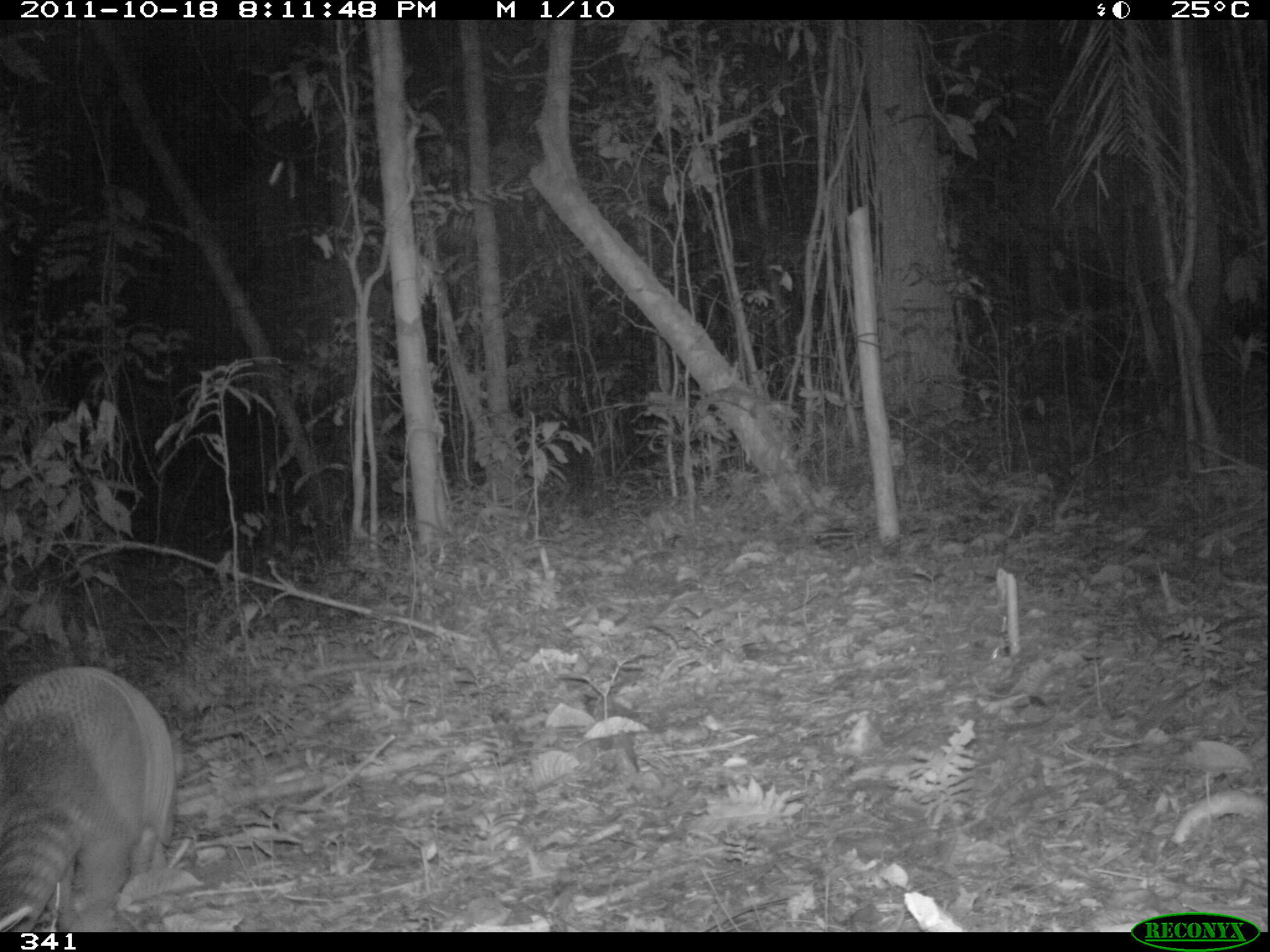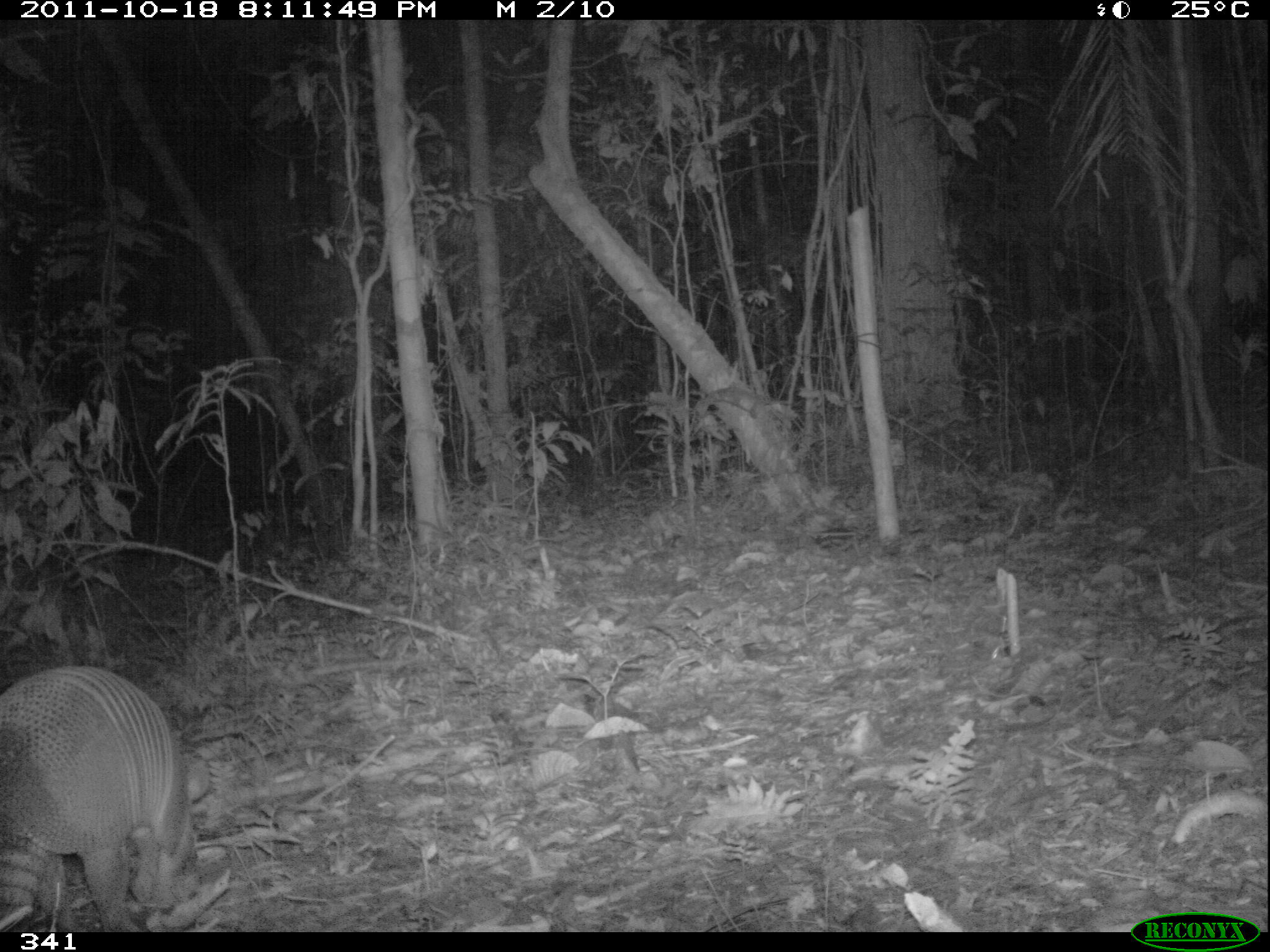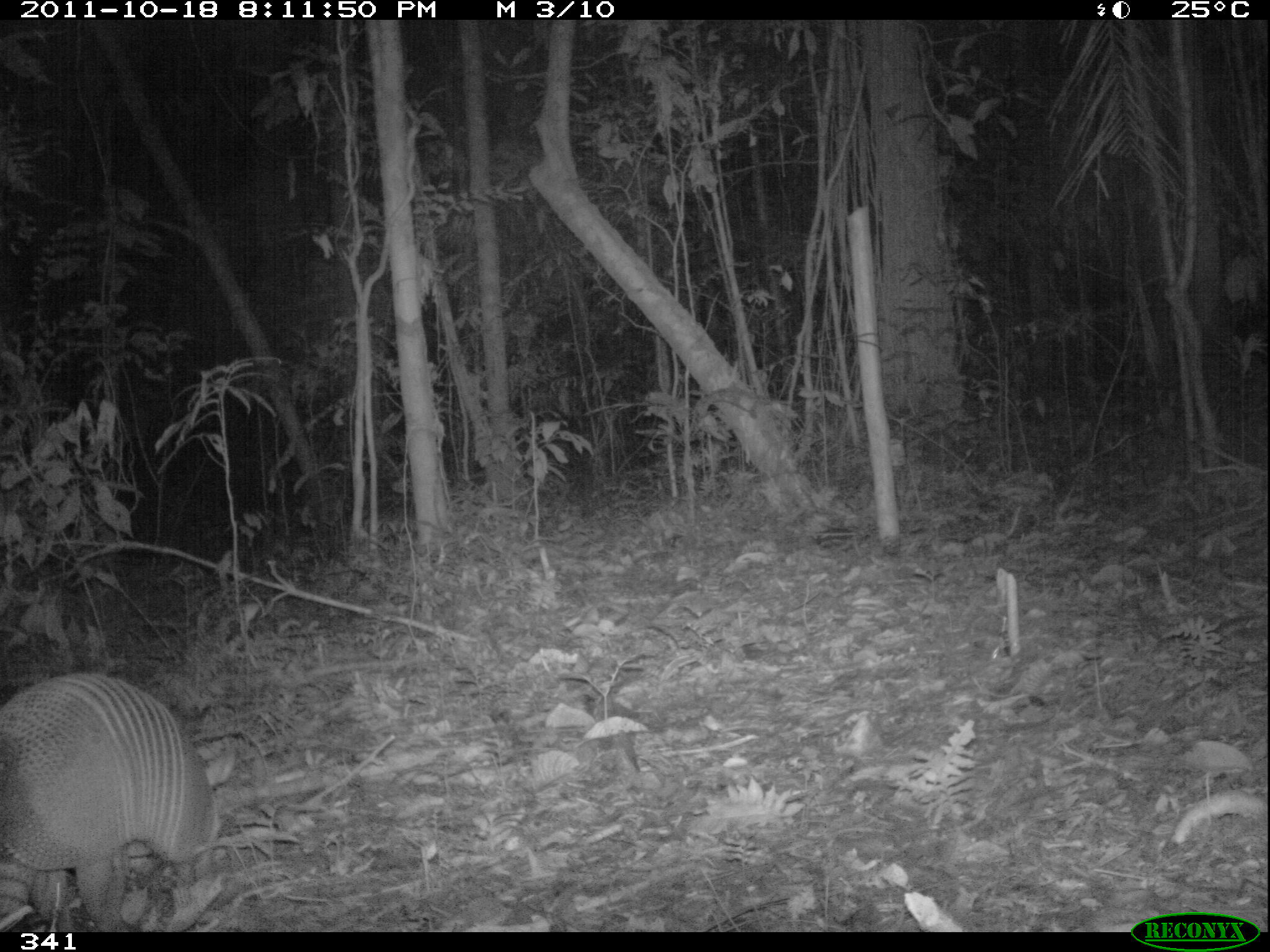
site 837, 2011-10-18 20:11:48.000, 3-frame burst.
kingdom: Animalia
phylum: Chordata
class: Mammalia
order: Cingulata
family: Dasypodidae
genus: Dasypus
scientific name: Dasypus novemcinctus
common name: nine-banded armadillo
Dasypus novemcinctus (nine-banded armadillo).